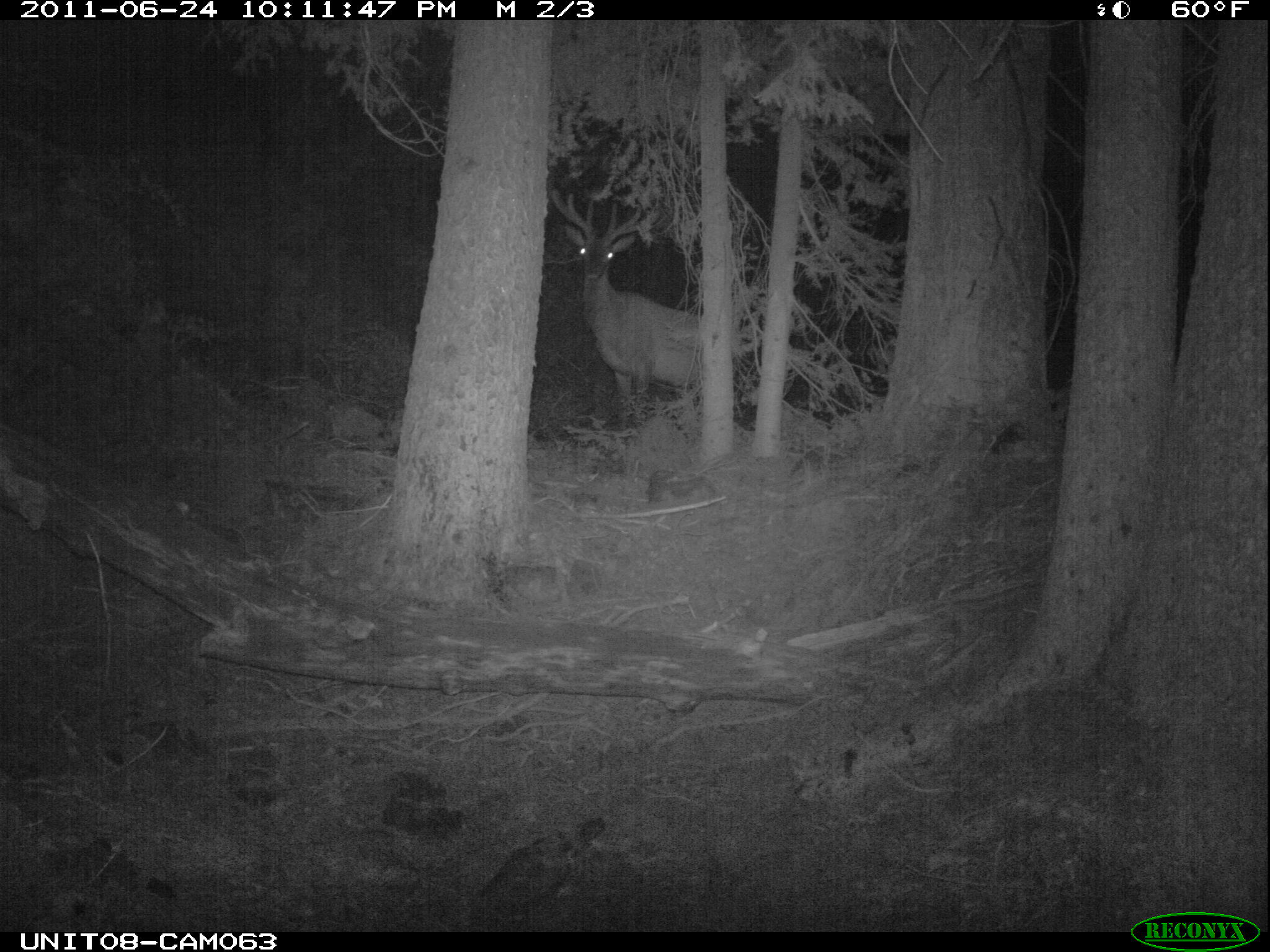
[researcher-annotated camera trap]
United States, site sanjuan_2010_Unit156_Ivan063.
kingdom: Animalia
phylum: Chordata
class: Mammalia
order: Artiodactyla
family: Cervidae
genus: Cervus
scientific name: Cervus elaphus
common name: red deer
Cervus elaphus (red deer).